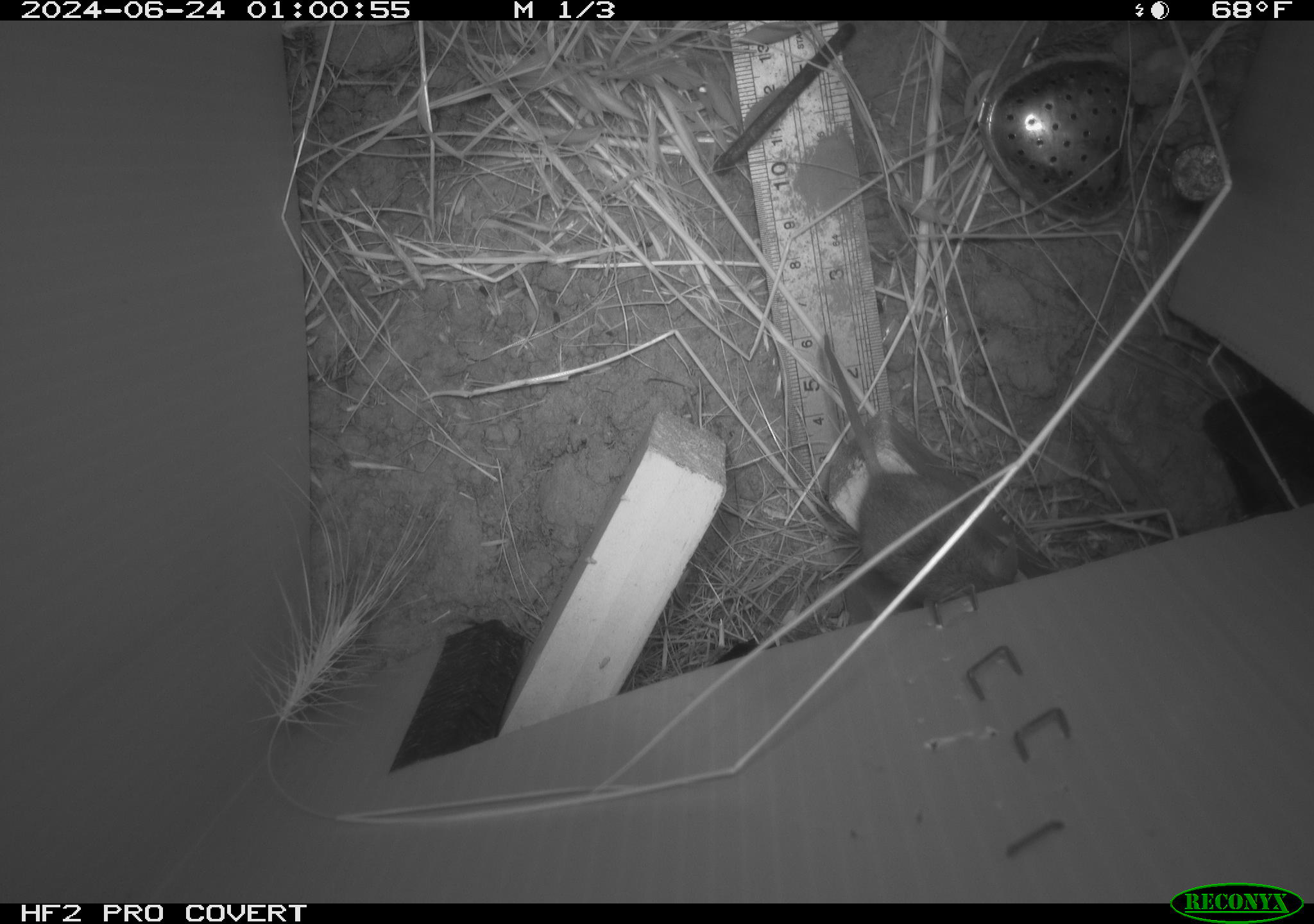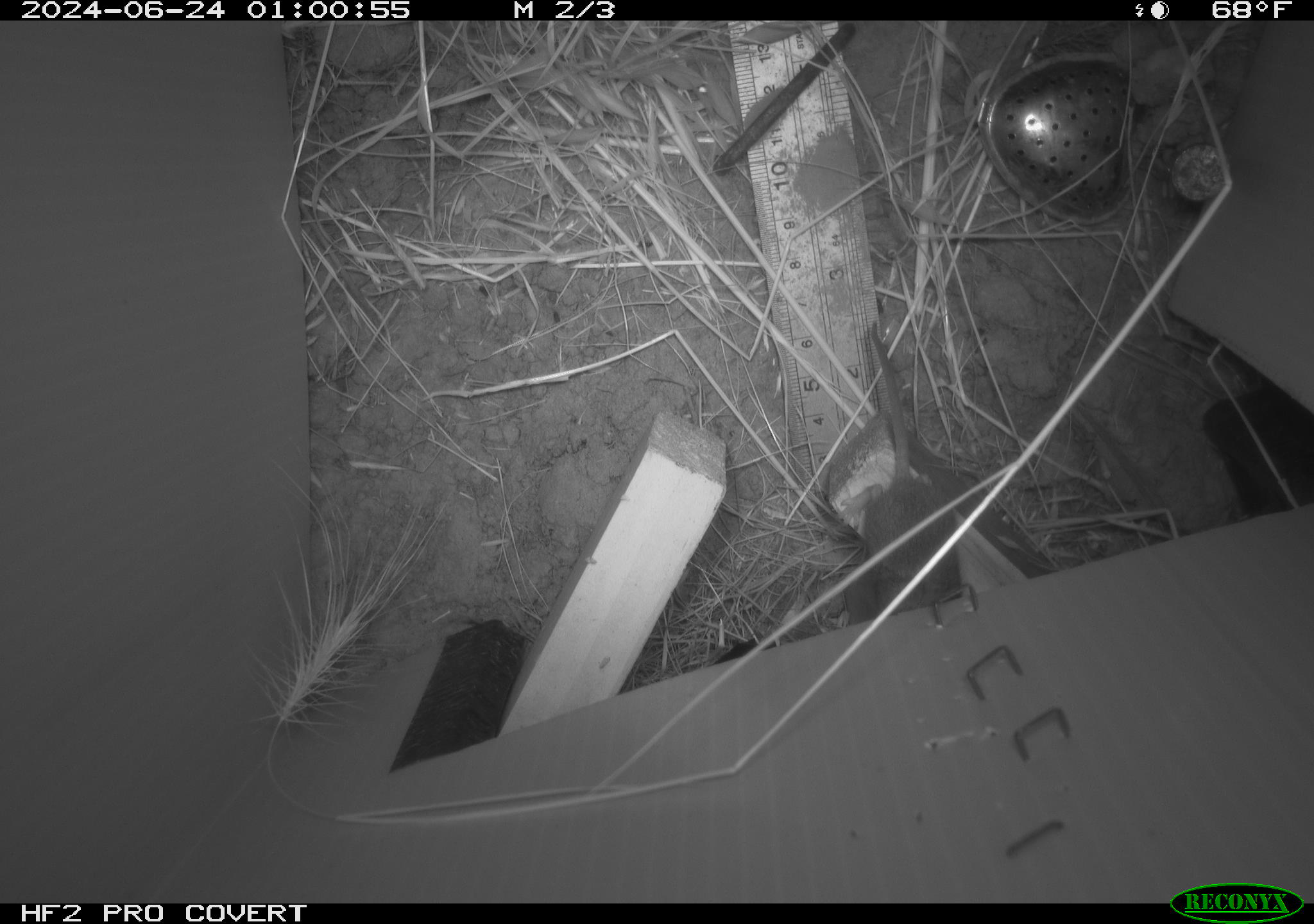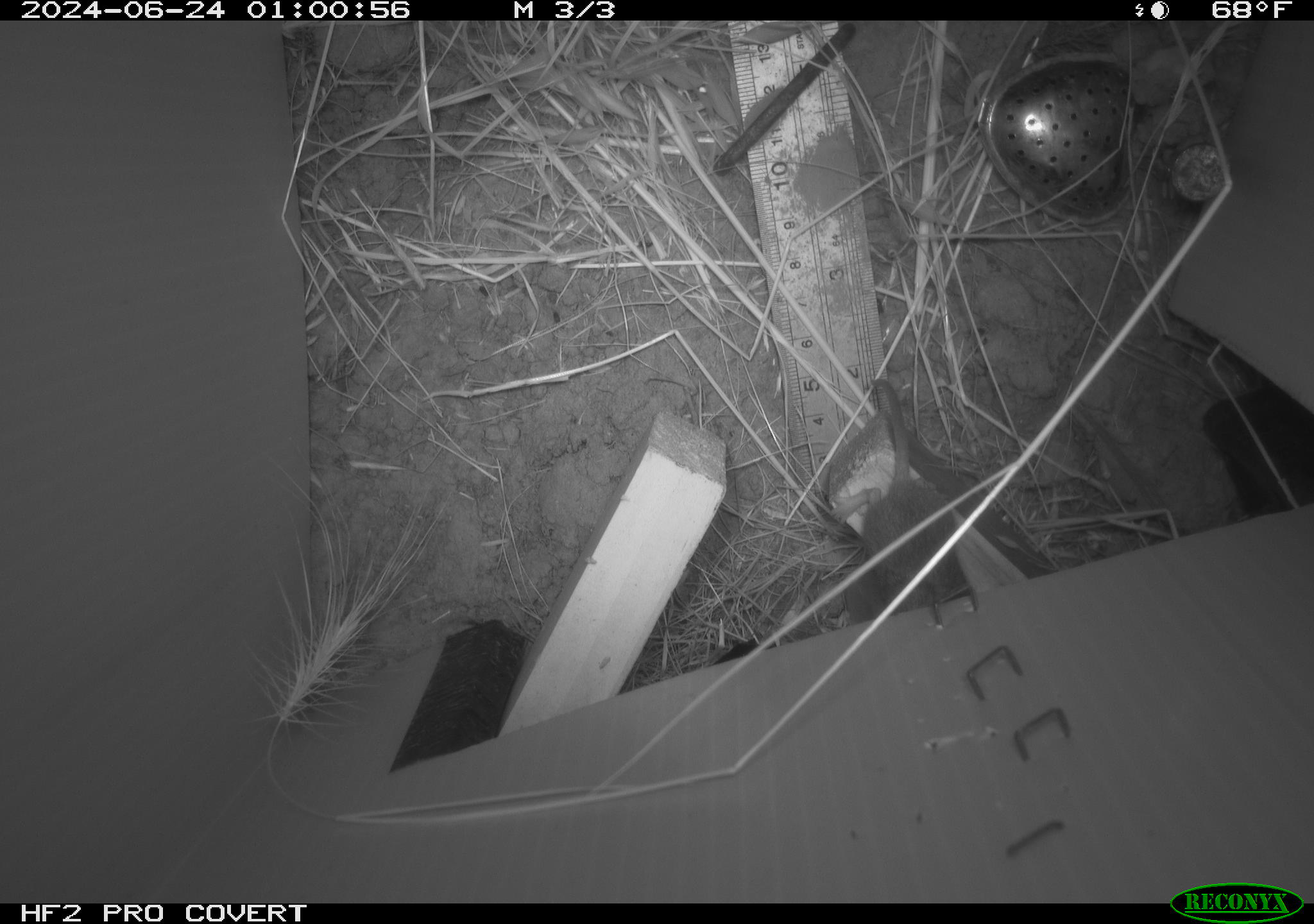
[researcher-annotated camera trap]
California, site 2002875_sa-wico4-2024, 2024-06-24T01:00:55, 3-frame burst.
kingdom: Animalia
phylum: Chordata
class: Mammalia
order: Rodentia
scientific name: Rodentia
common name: mouse species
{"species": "mouse species (Rodentia)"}